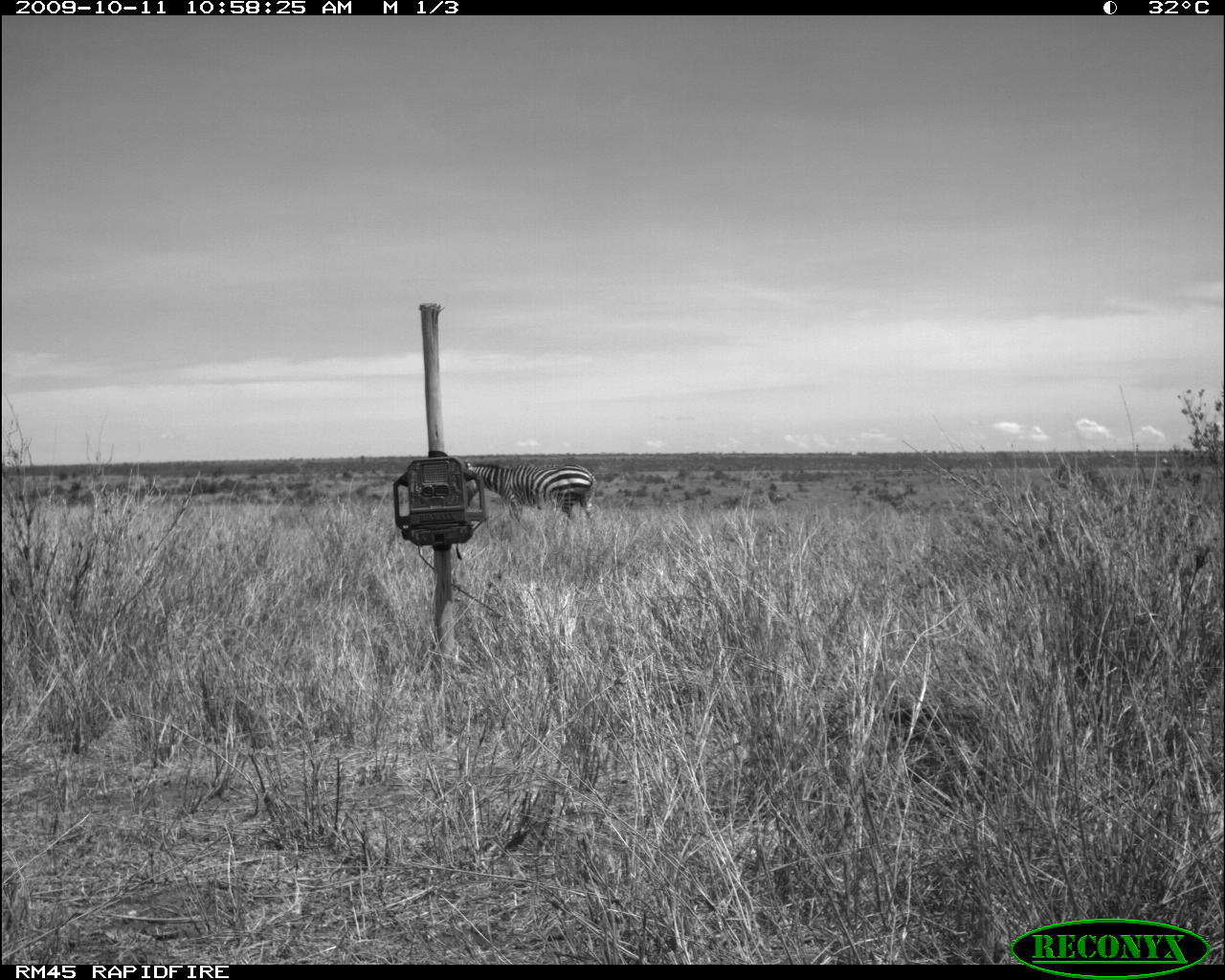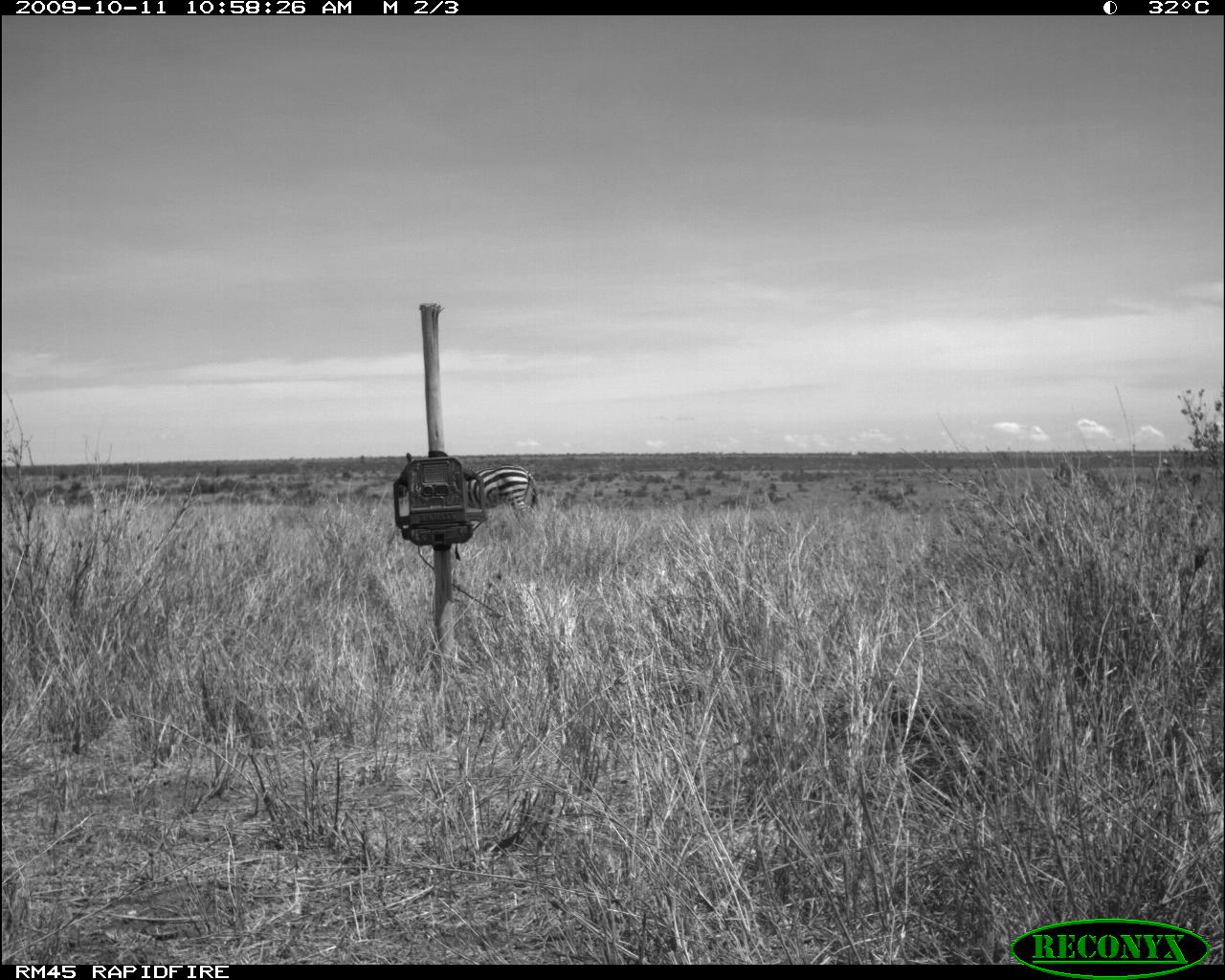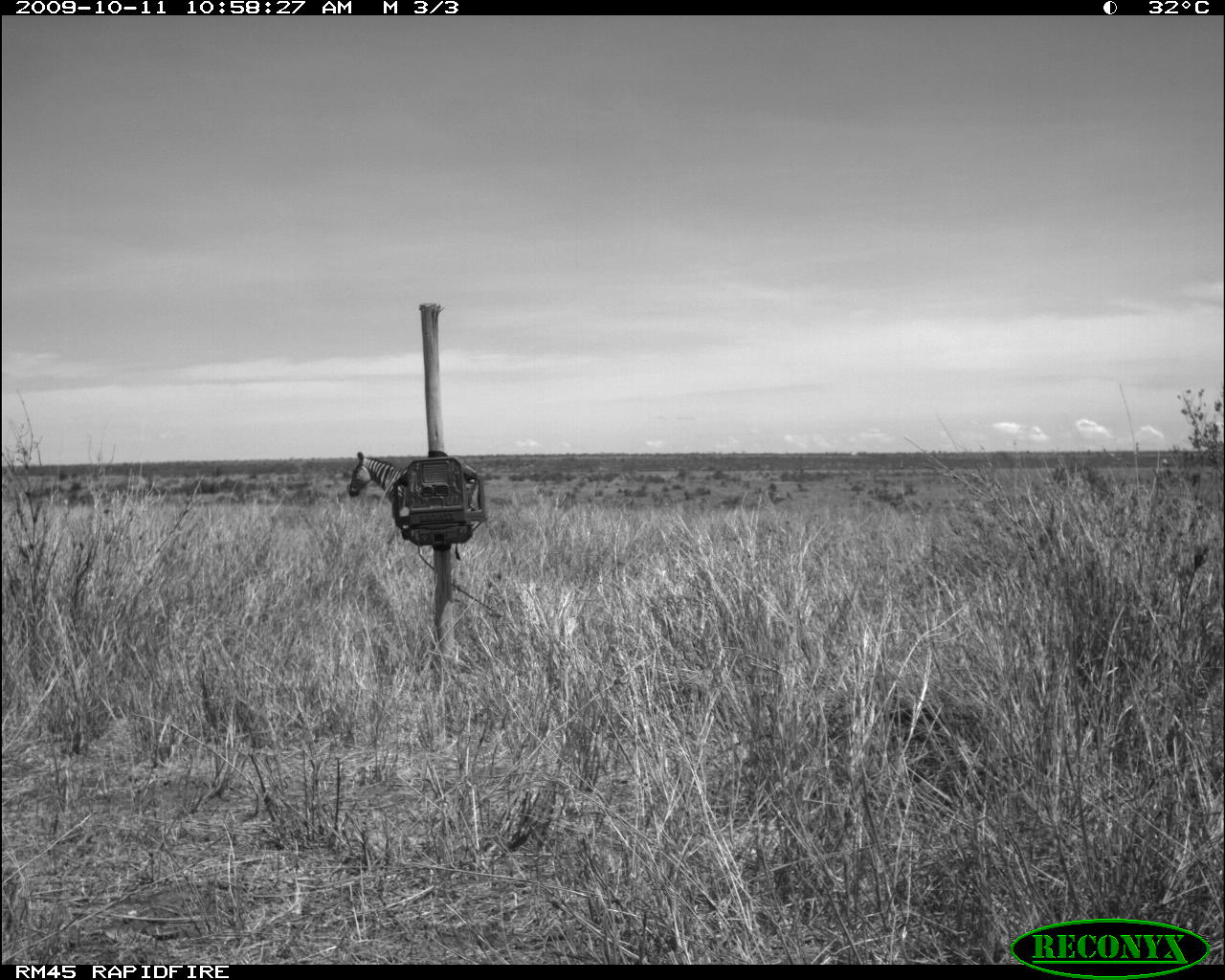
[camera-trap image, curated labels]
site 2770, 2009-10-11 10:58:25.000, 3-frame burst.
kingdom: Animalia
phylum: Chordata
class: Mammalia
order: Perissodactyla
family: Equidae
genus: Equus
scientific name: Equus quagga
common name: plains zebra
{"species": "Equus quagga (plains zebra)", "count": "1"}